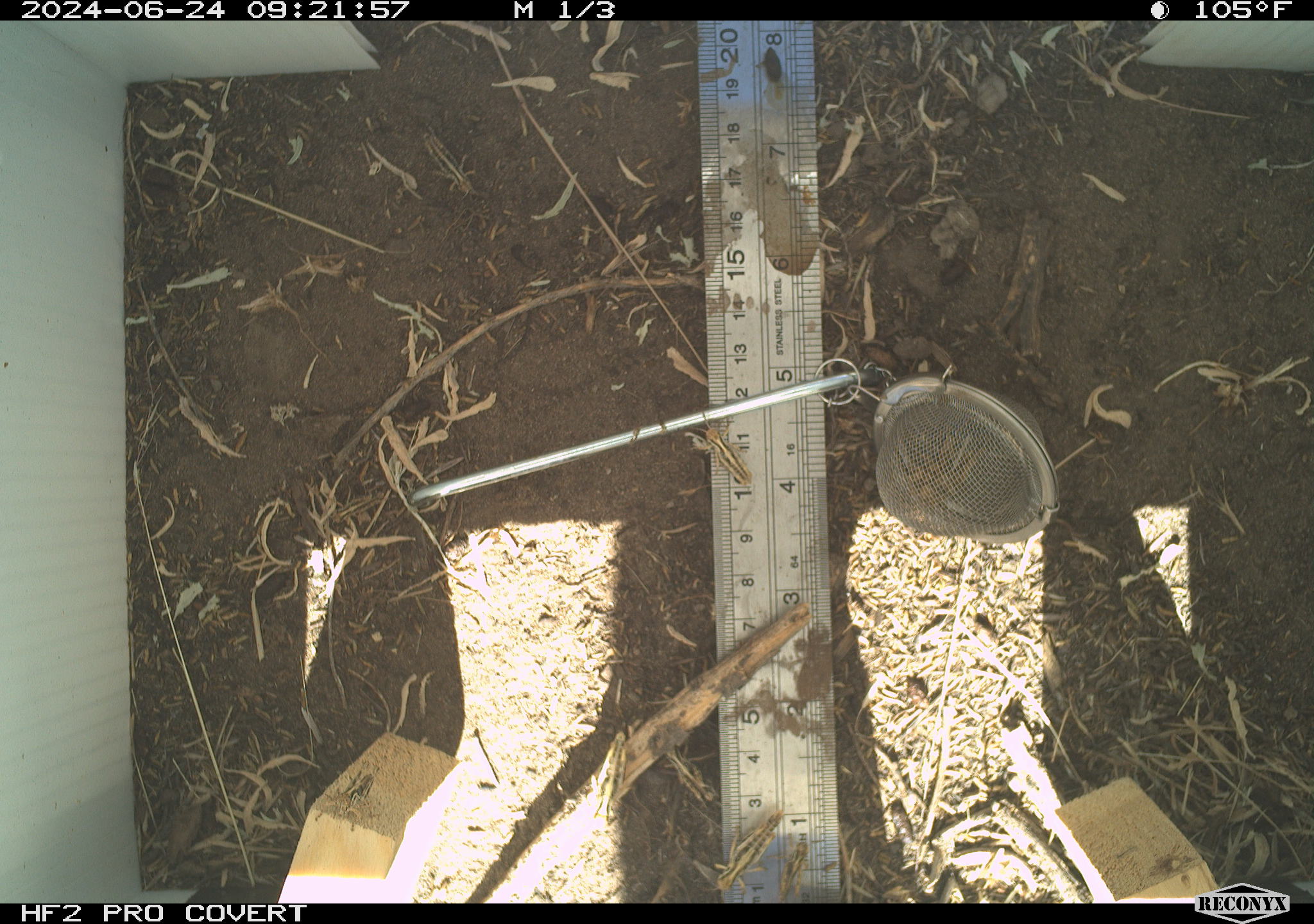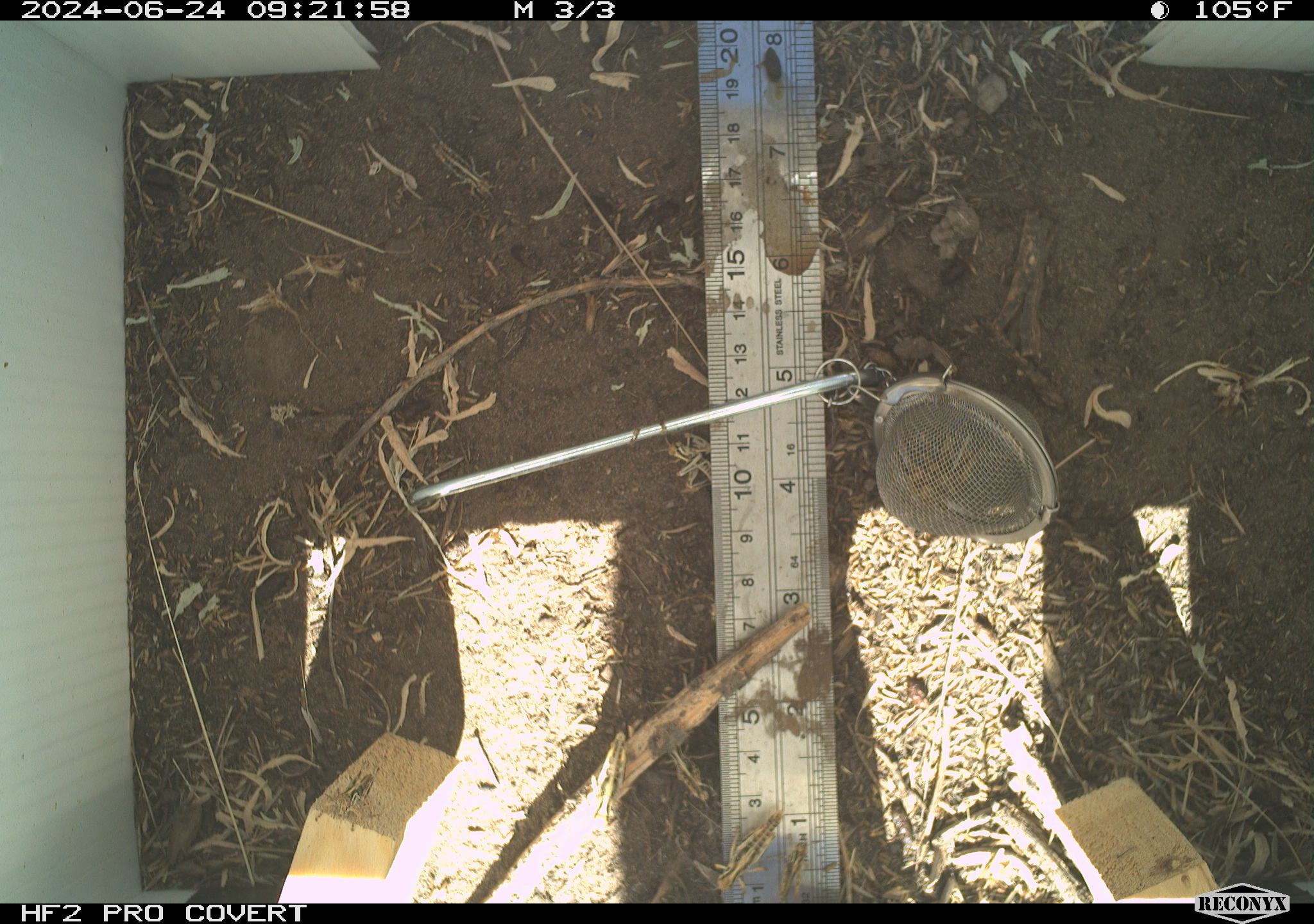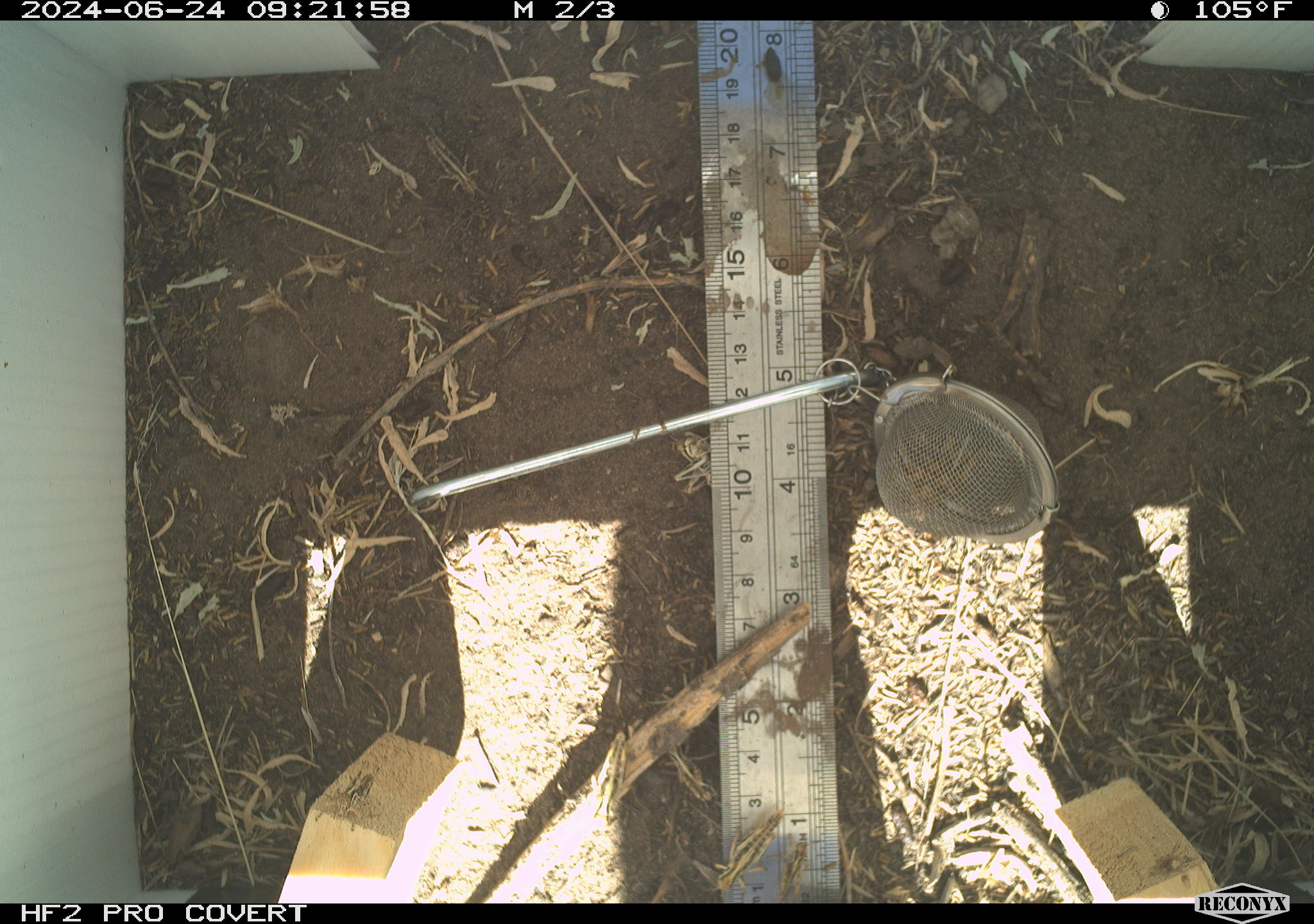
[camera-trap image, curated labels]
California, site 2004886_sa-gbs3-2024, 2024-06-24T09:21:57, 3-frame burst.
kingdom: Animalia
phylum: Arthropoda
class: Insecta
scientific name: Insecta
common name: insect